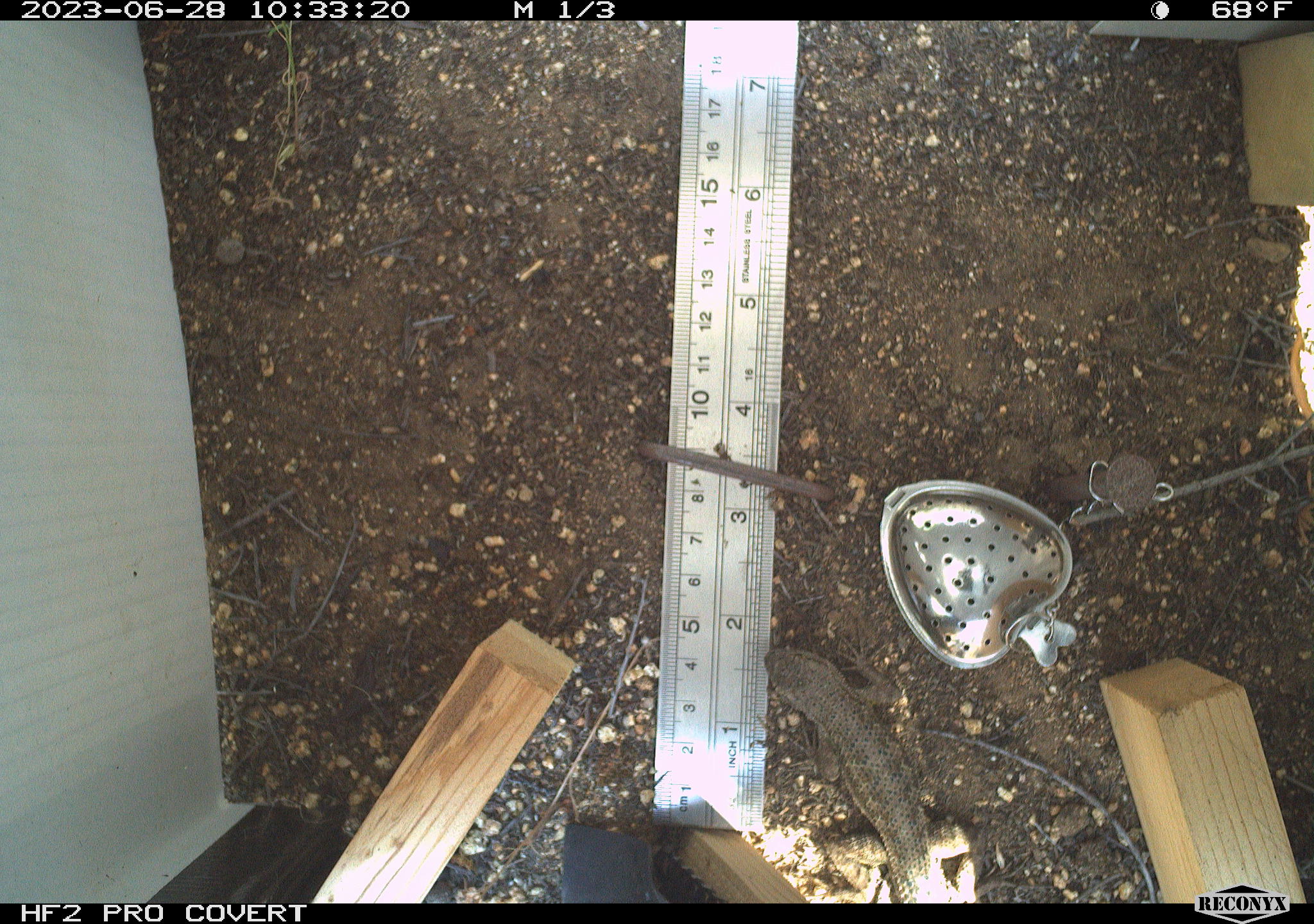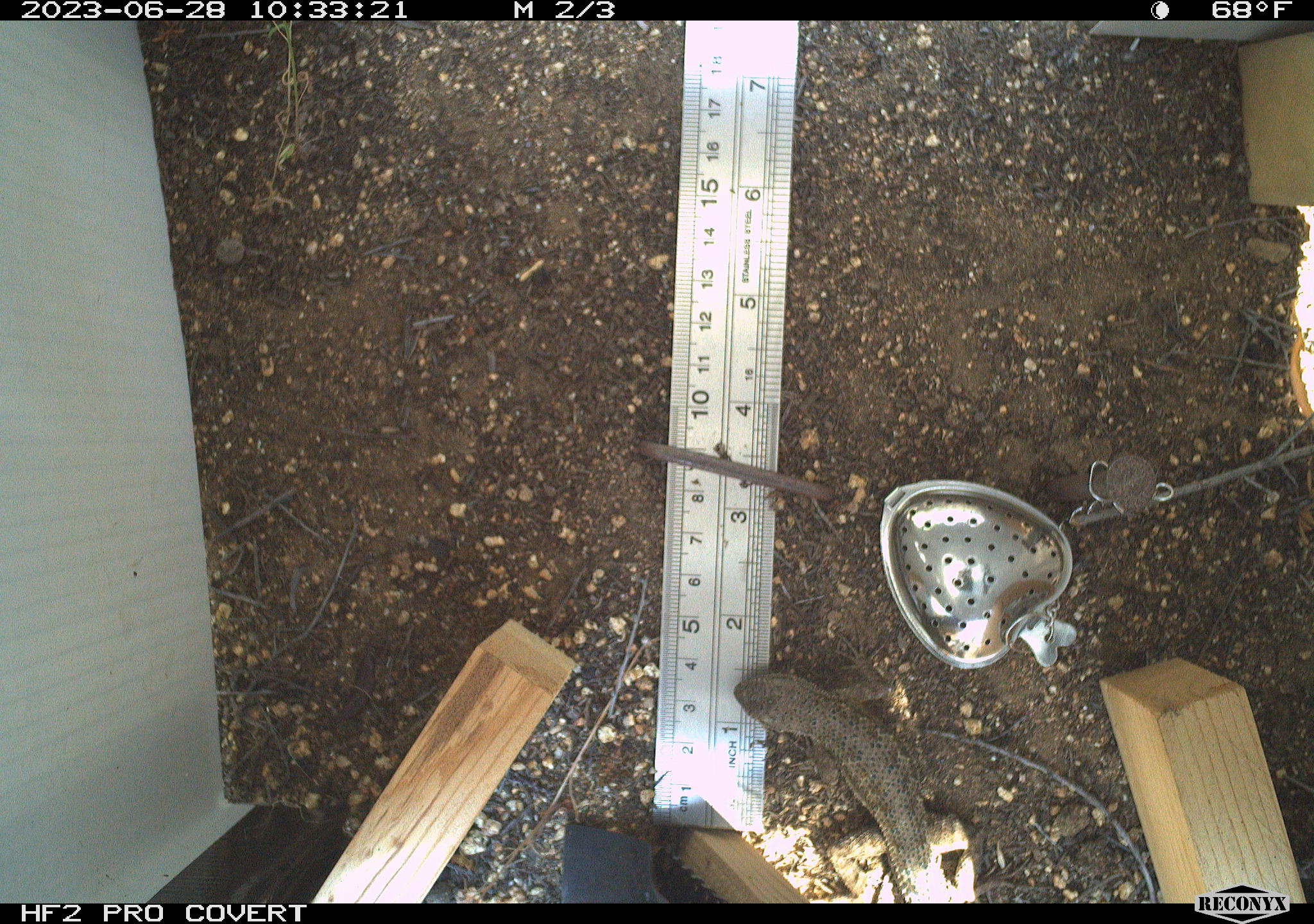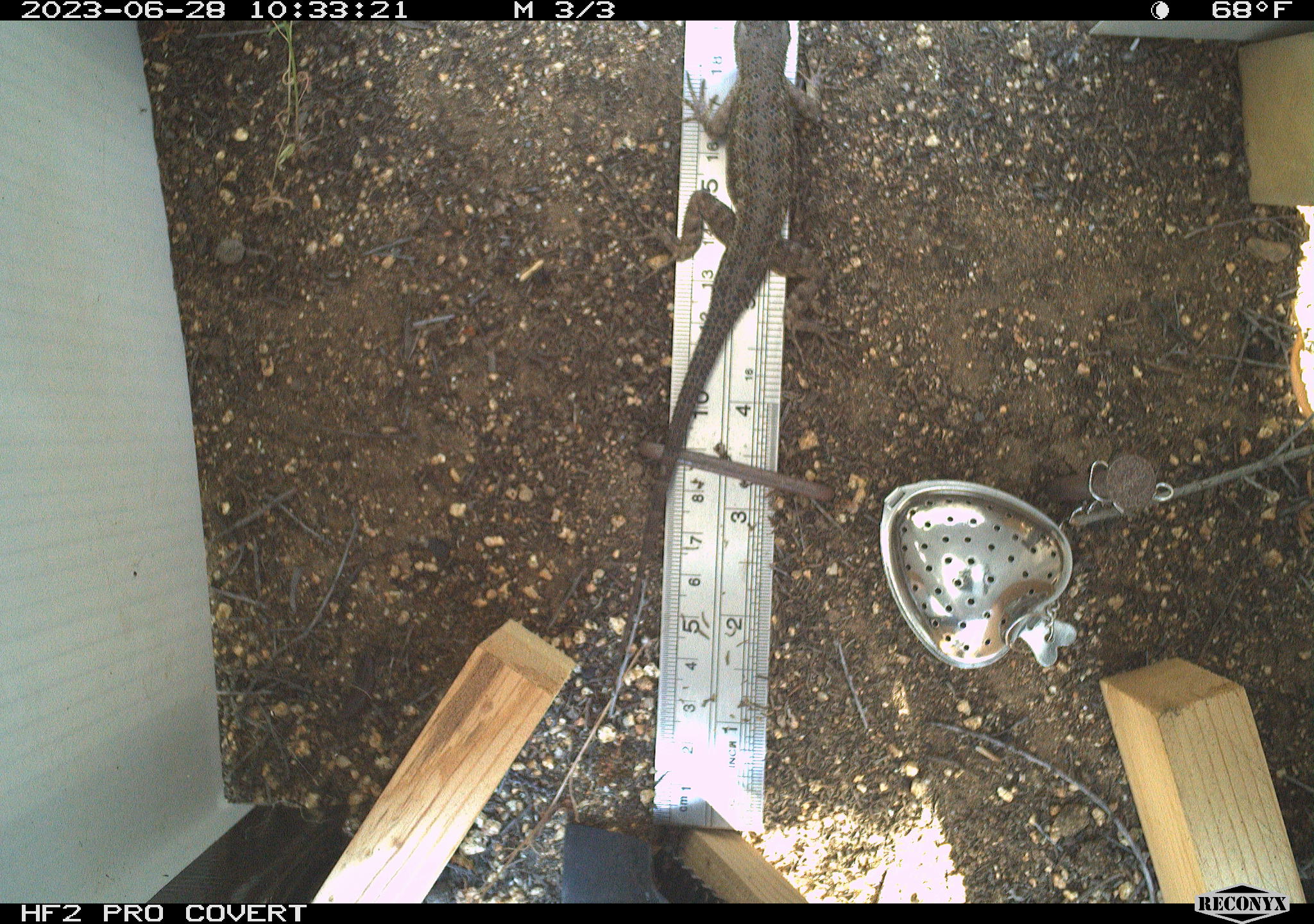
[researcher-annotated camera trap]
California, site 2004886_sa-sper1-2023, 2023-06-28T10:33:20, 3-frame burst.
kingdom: Animalia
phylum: Chordata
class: Reptilia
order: Squamata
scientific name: Squamata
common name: lizards and snakes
Lizards and snakes (Squamata).